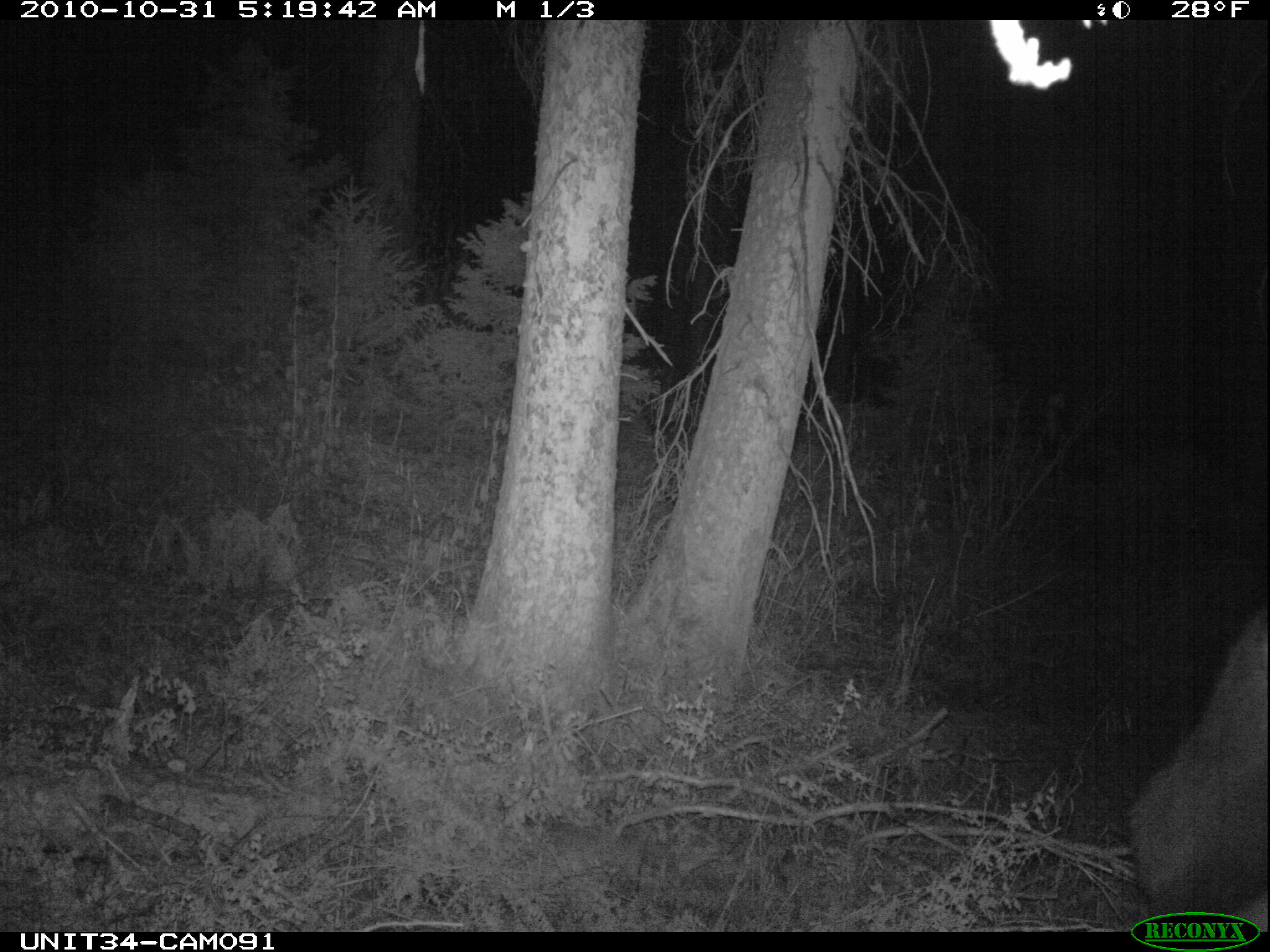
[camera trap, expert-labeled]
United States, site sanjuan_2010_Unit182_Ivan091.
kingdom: Animalia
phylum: Chordata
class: Mammalia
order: Artiodactyla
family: Cervidae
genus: Cervus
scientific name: Cervus elaphus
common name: red deer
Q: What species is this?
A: Cervus elaphus (red deer).